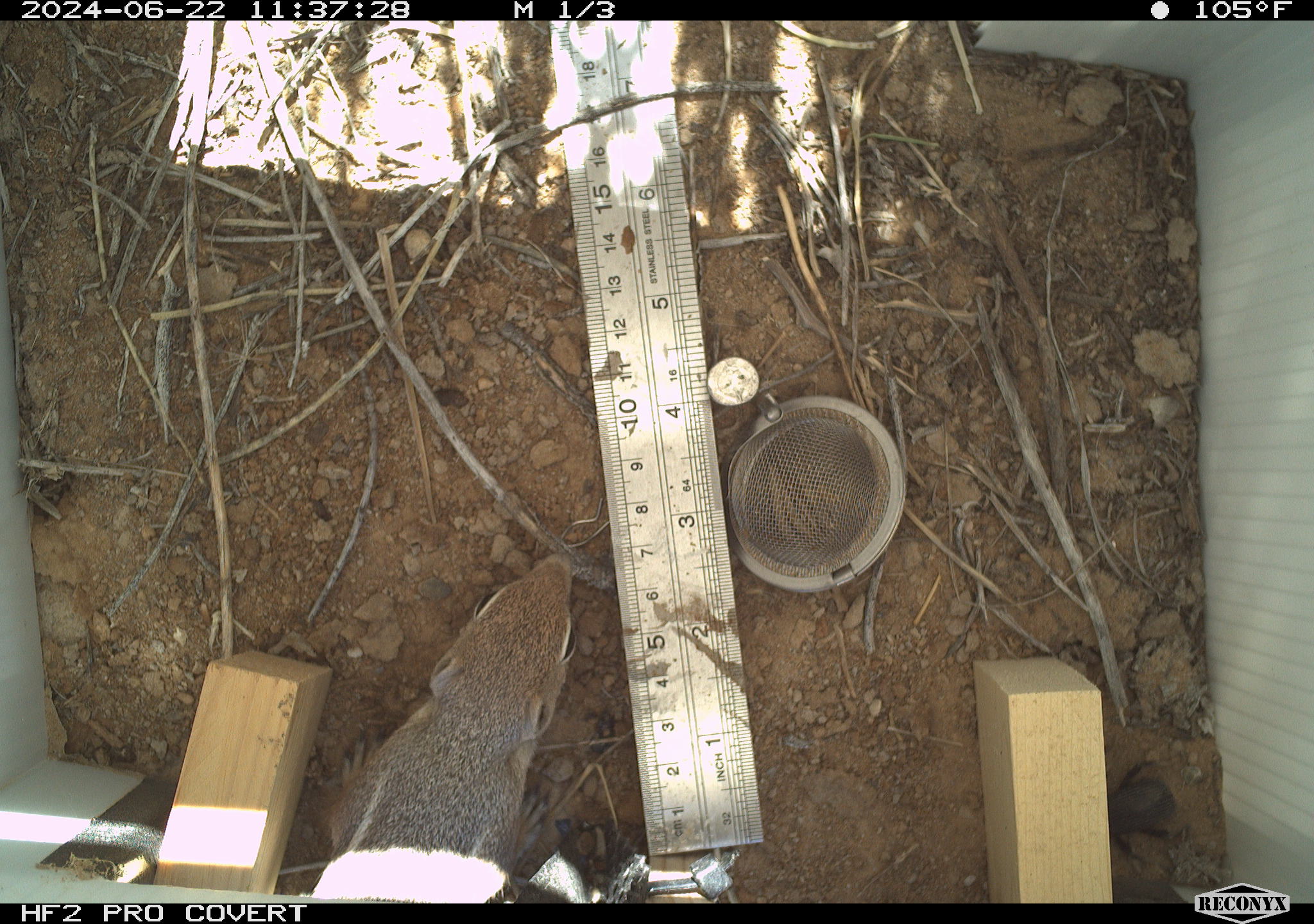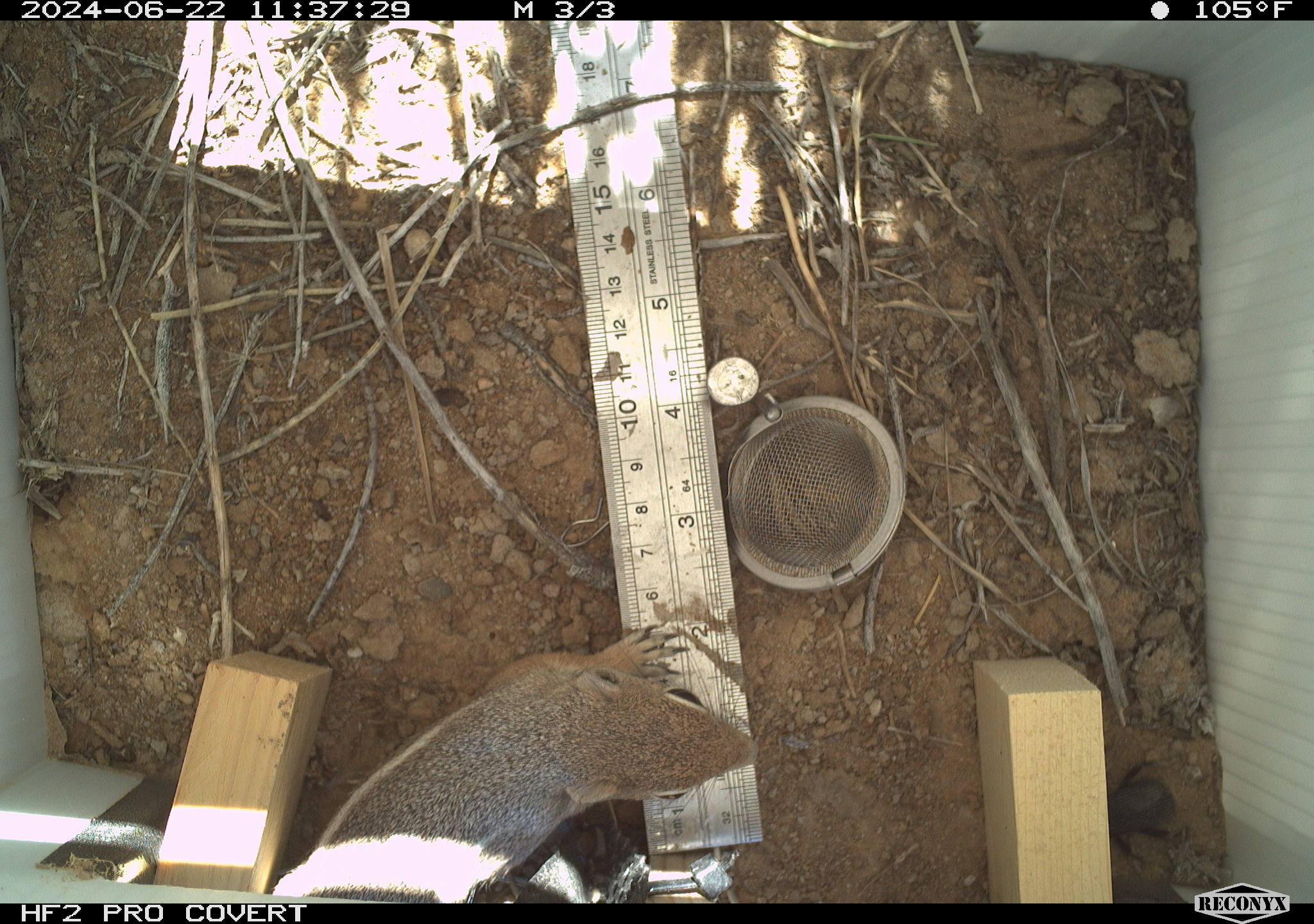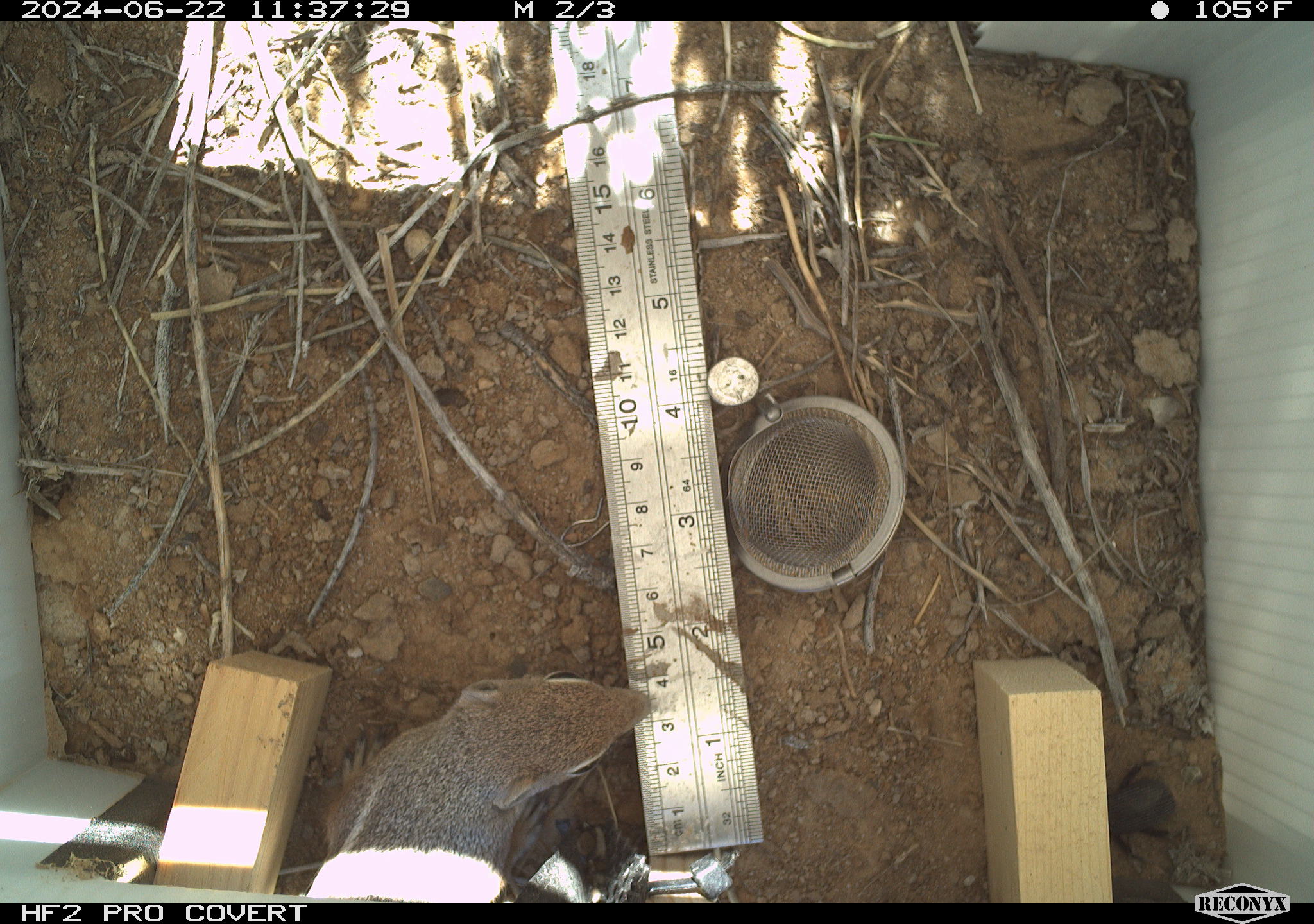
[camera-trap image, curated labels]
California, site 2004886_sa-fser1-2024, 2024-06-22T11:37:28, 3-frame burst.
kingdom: Animalia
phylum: Chordata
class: Mammalia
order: Rodentia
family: Sciuridae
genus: Ammospermophilus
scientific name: Ammospermophilus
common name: antelope ground squirrels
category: ammospermophilus species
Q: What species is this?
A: Ammospermophilus species (antelope ground squirrels) (Ammospermophilus).